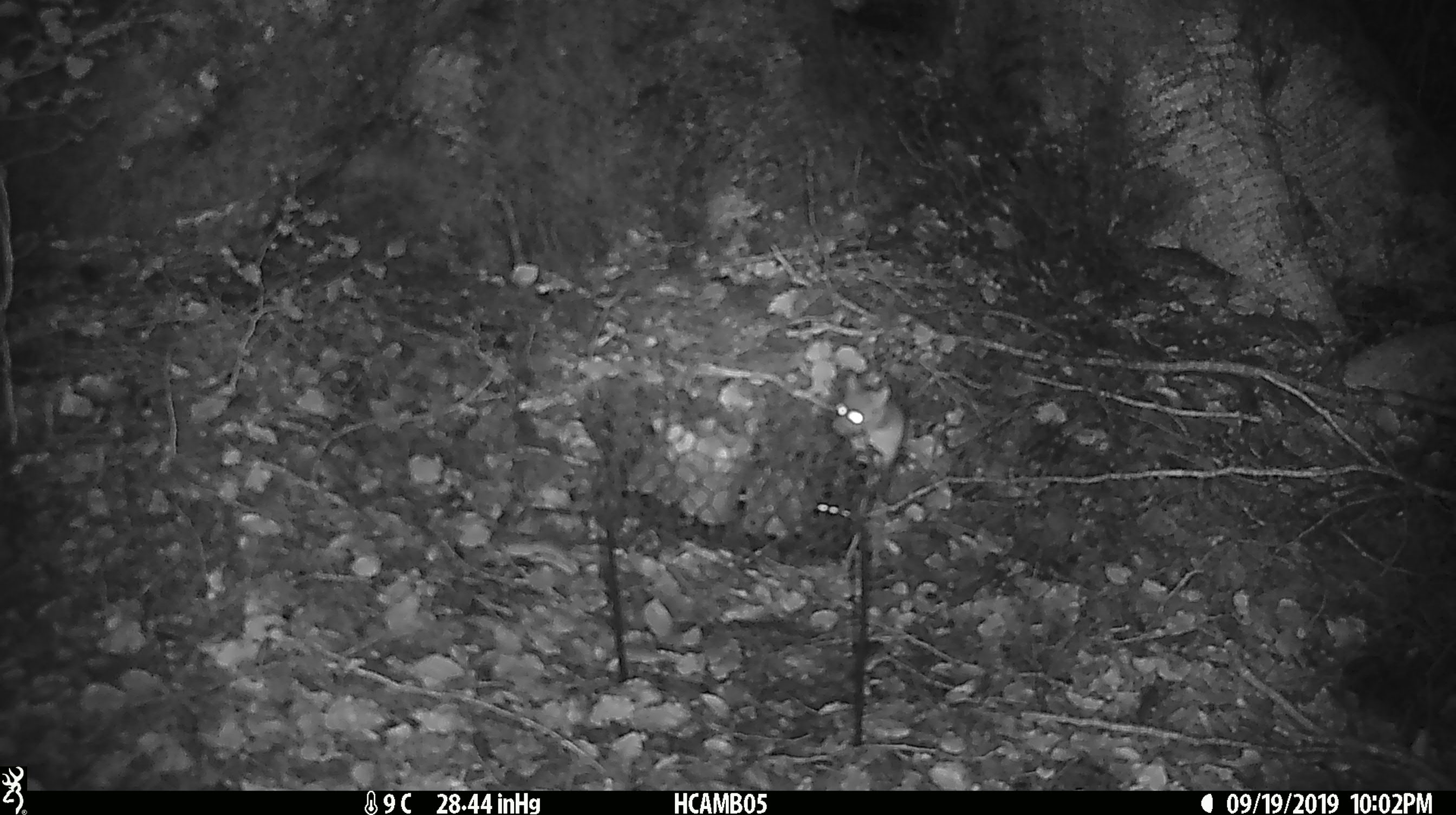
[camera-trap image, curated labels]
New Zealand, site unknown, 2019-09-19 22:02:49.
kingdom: Animalia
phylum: Chordata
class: Mammalia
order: Rodentia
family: Muridae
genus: Mus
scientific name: Mus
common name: mouse